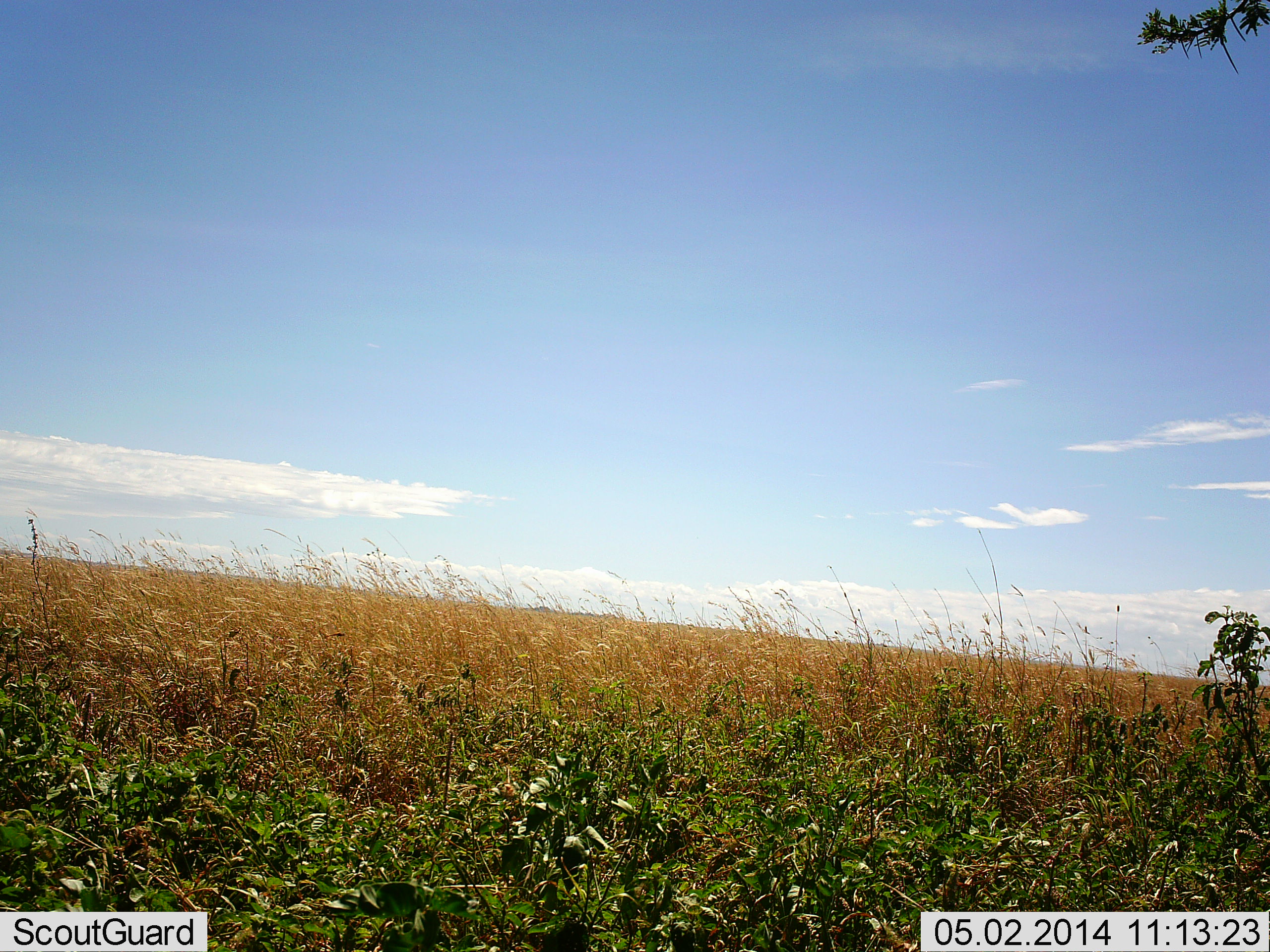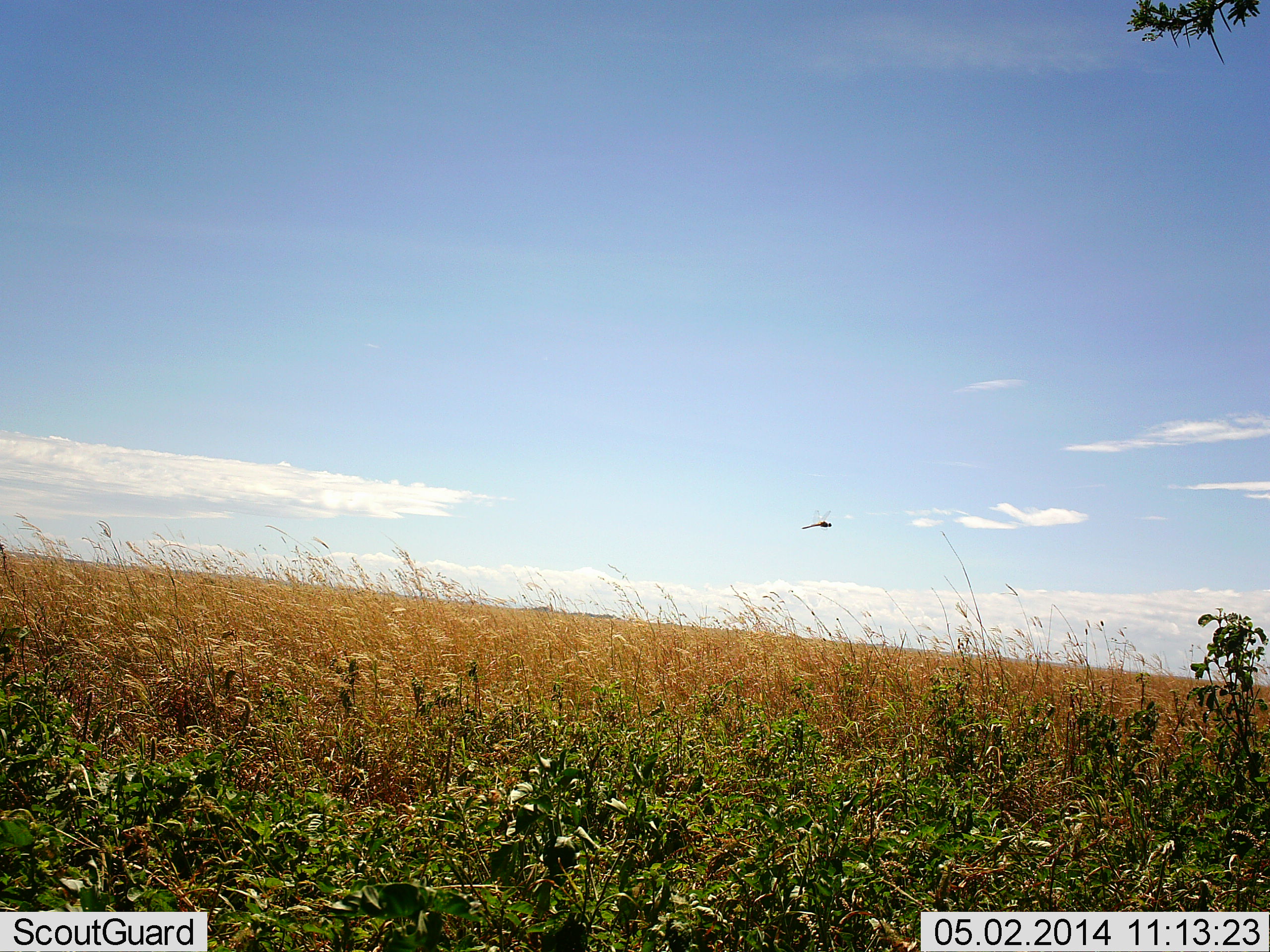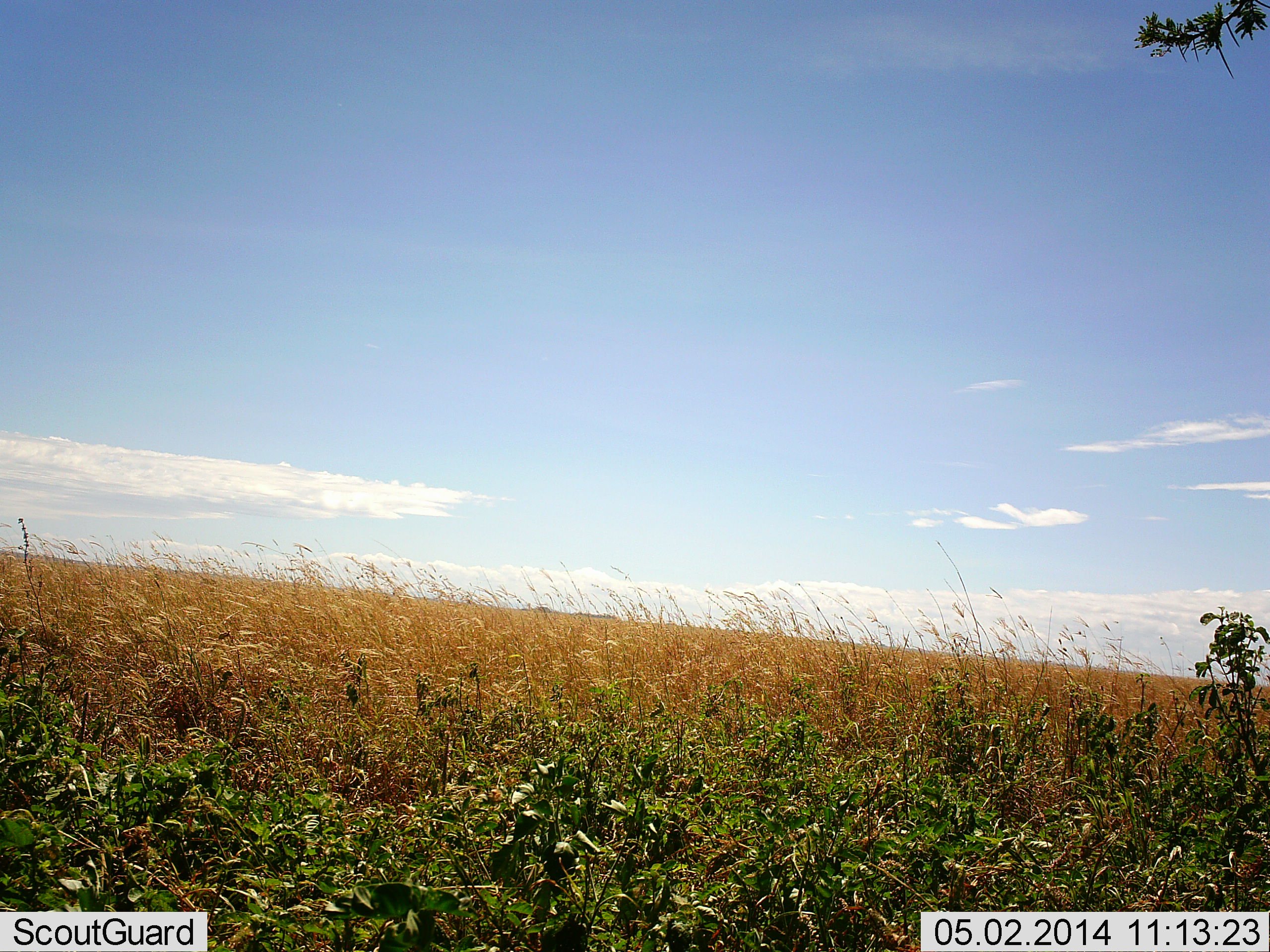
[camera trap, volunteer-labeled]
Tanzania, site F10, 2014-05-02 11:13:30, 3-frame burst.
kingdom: Animalia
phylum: Arthropoda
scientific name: Arthropoda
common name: arthropods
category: insectspider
Insectspider (arthropods) (Arthropoda), count 1. Behavior (volunteer vote fractions): standing 0%, resting 0%, moving 100%, interacting 0%. Young present (vote fraction): 0%. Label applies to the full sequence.